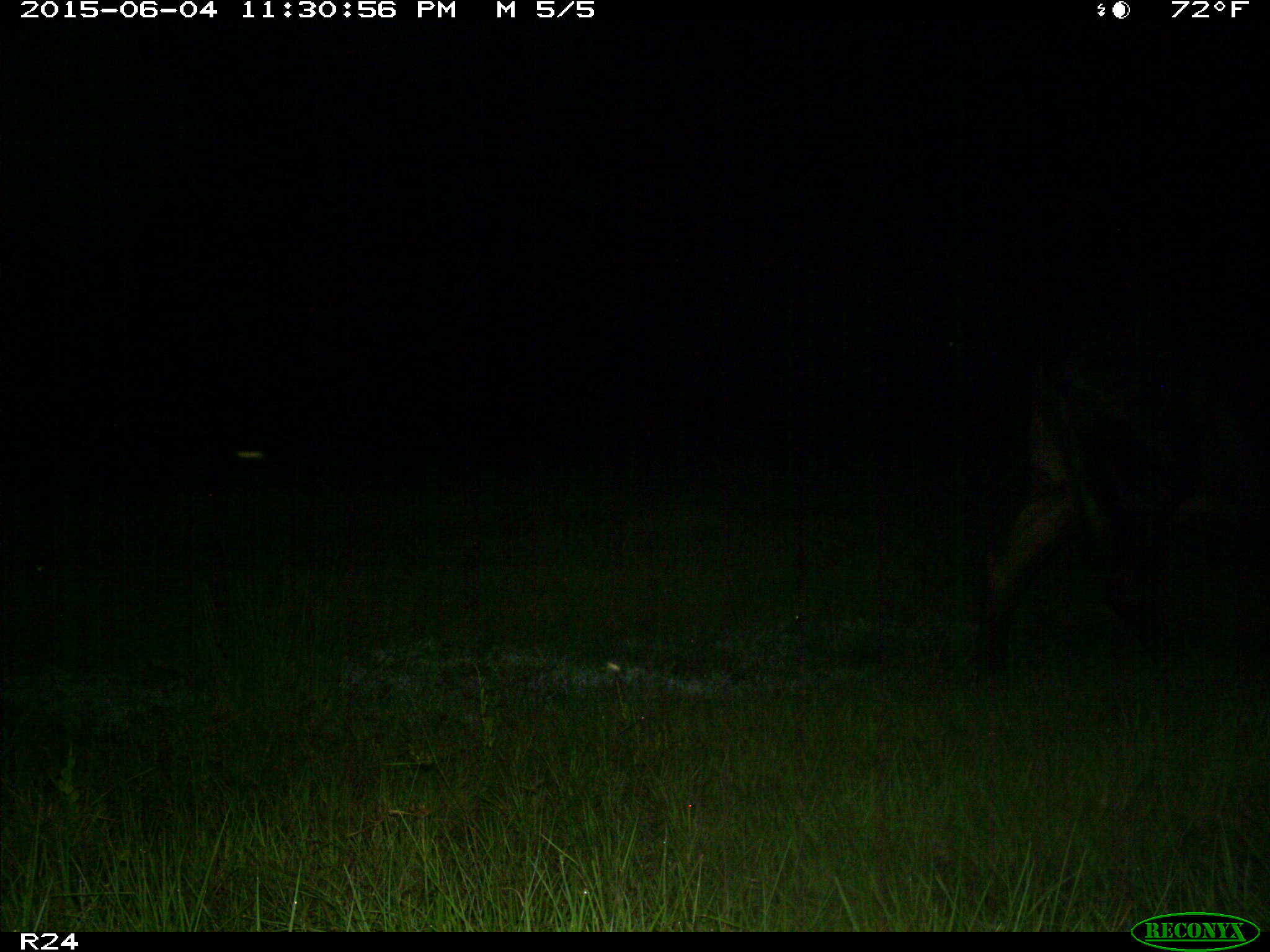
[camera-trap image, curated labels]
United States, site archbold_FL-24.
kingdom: Animalia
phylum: Chordata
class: Mammalia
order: Artiodactyla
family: Bovidae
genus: Bos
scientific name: Bos taurus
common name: domestic cow